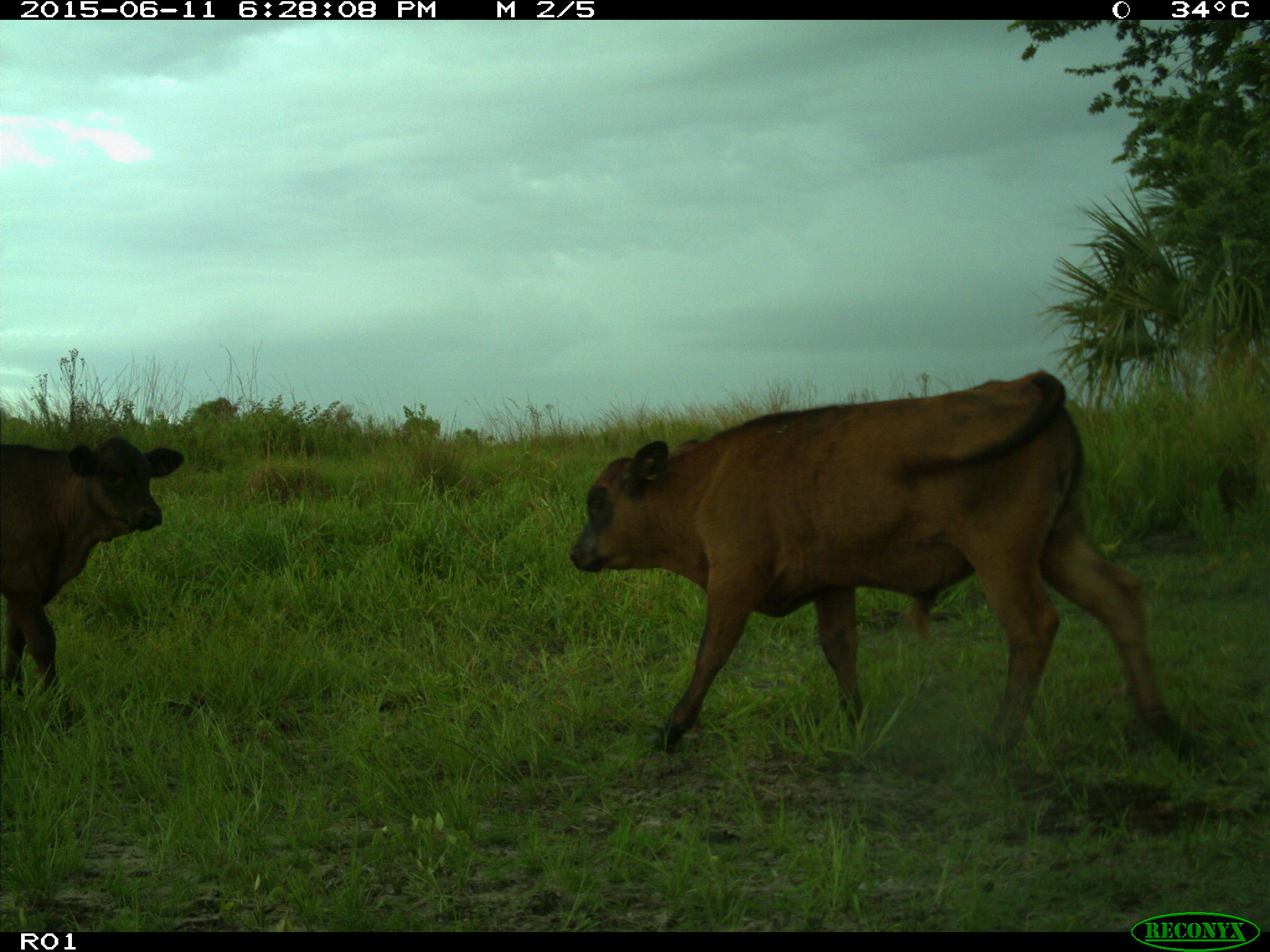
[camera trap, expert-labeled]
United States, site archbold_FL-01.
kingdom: Animalia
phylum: Chordata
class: Mammalia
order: Artiodactyla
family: Bovidae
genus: Bos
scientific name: Bos taurus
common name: domestic cow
Bos taurus (domestic cow).